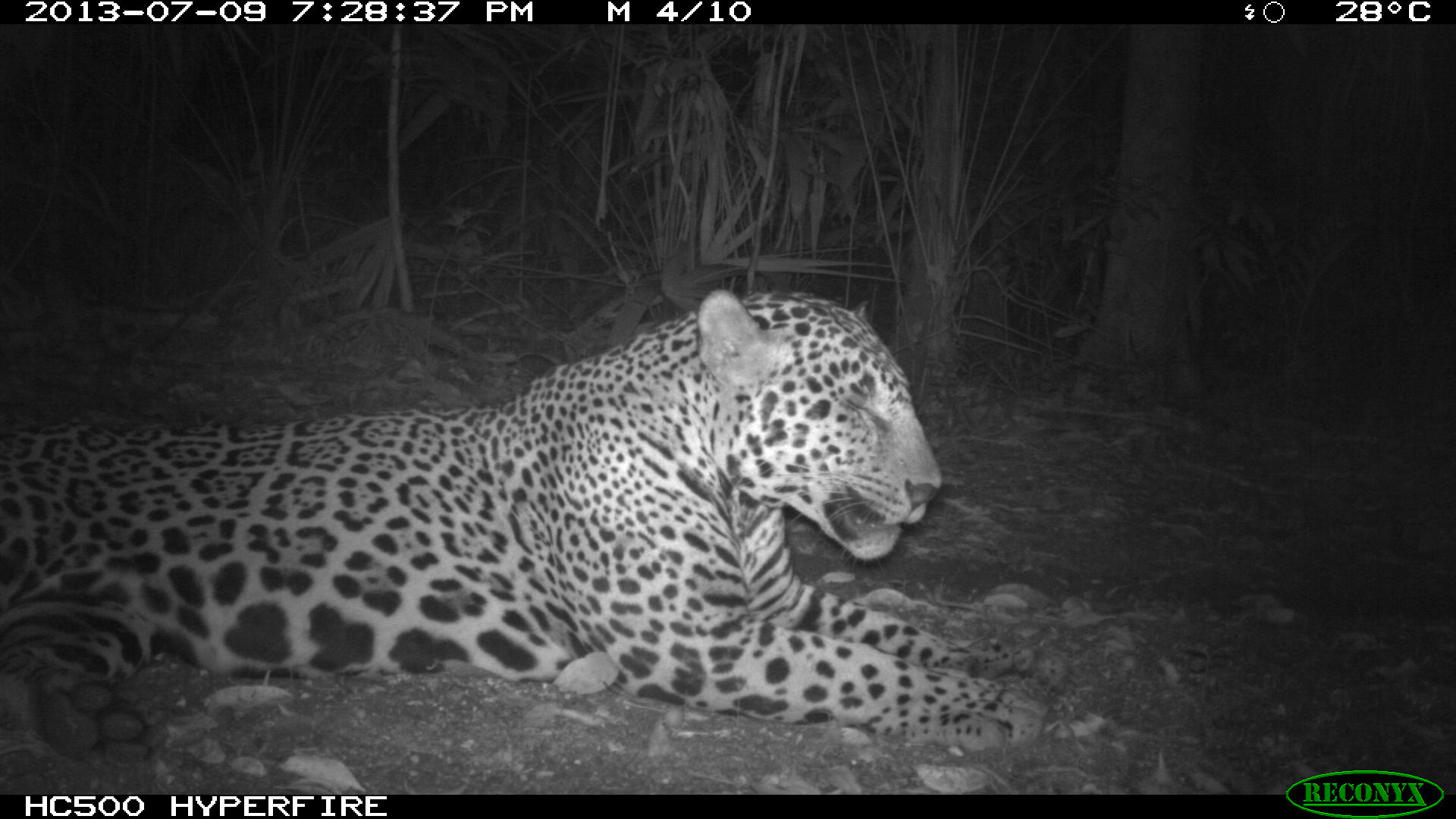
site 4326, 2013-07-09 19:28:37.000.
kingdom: Animalia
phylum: Chordata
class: Mammalia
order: Carnivora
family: Felidae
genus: Panthera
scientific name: Panthera onca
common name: jaguar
Panthera onca (jaguar), count 1, sex male.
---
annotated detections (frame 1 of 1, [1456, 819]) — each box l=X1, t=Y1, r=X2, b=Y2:
panthera onca: l=0, t=284, r=1044, b=760